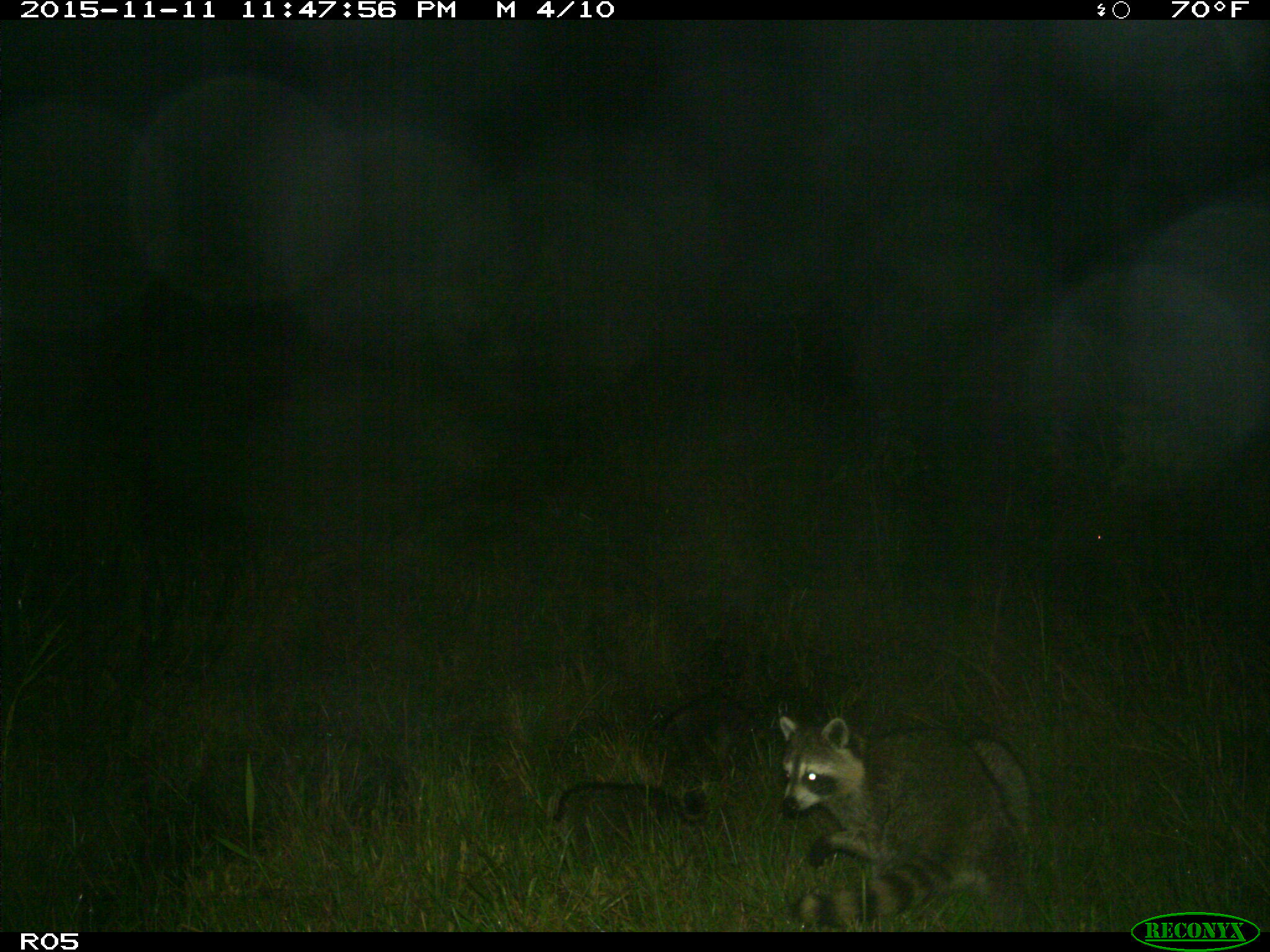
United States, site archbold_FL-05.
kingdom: Animalia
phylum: Chordata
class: Mammalia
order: Carnivora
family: Procyonidae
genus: Procyon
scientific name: Procyon lotor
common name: common raccoon